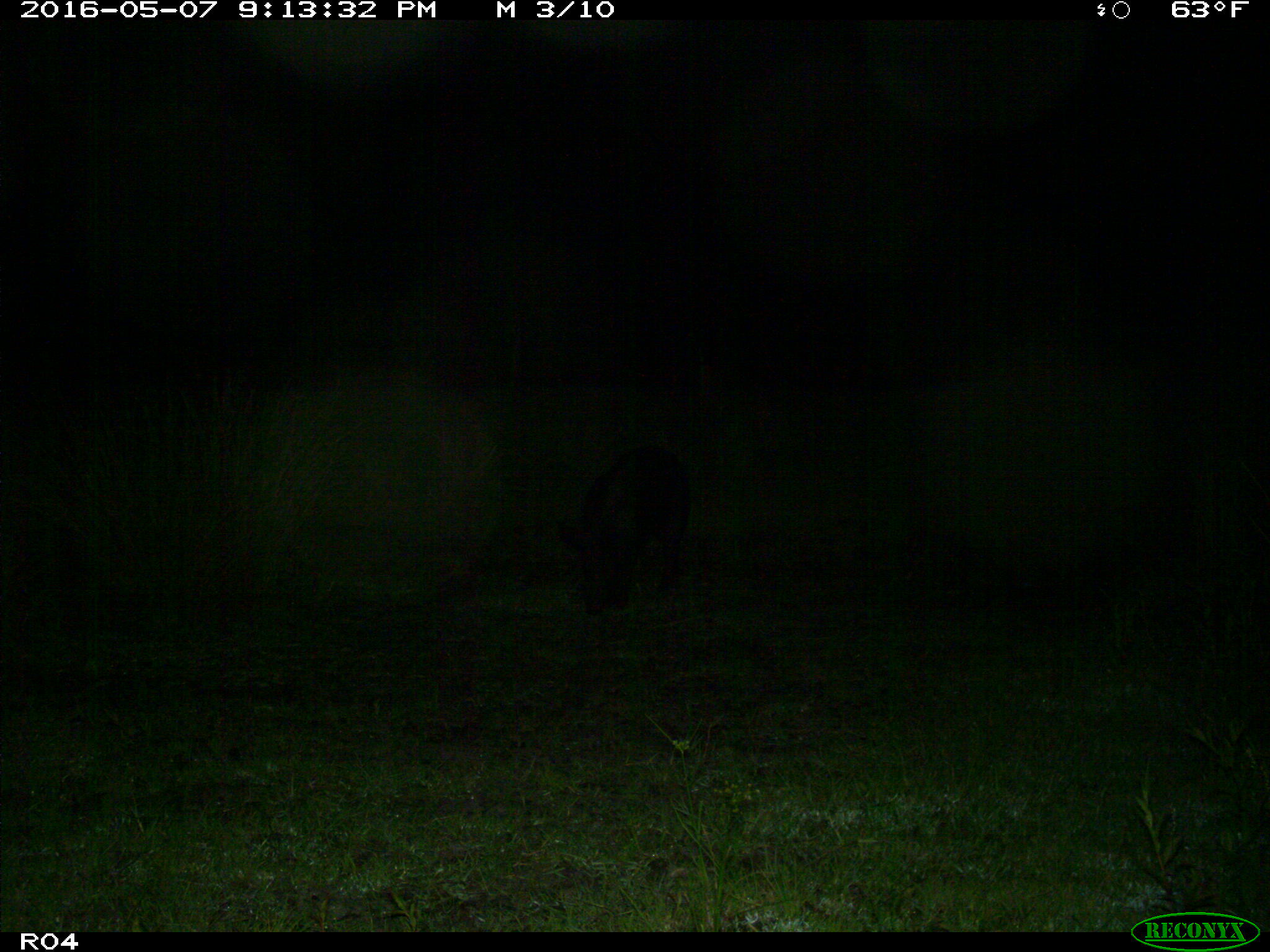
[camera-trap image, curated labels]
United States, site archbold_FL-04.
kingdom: Animalia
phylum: Chordata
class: Mammalia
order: Artiodactyla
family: Suidae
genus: Sus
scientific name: Sus scrofa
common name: wild boar